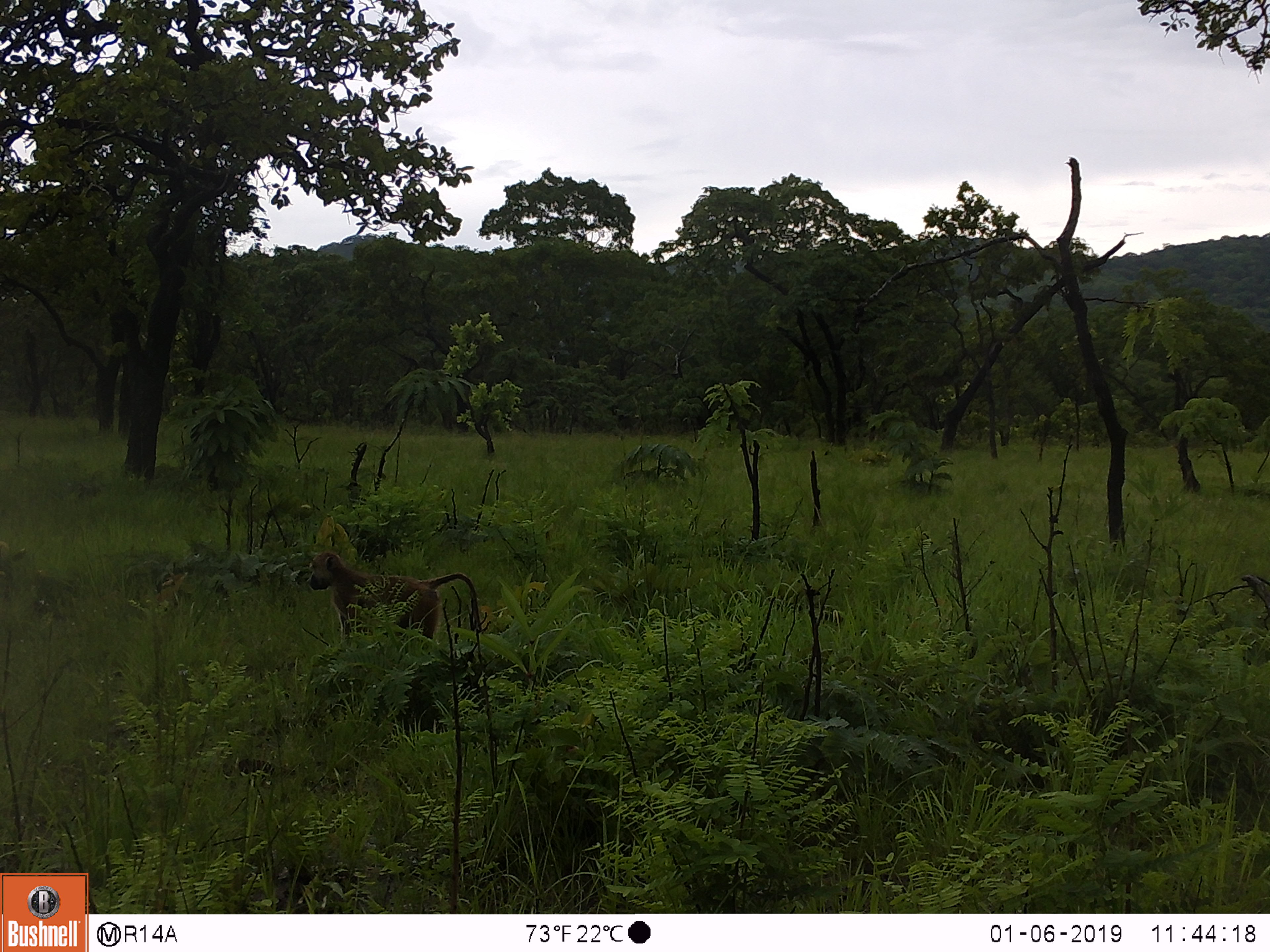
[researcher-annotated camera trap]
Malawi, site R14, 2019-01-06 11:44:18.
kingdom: Animalia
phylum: Chordata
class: Mammalia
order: Primates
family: Cercopithecidae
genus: Papio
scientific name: Papio cynocephalus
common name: yellow baboon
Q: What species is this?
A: Yellow baboon (Papio cynocephalus).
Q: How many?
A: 1.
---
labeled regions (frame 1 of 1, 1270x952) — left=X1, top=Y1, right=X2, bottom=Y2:
yellow baboon: left=298, top=544, right=486, bottom=657